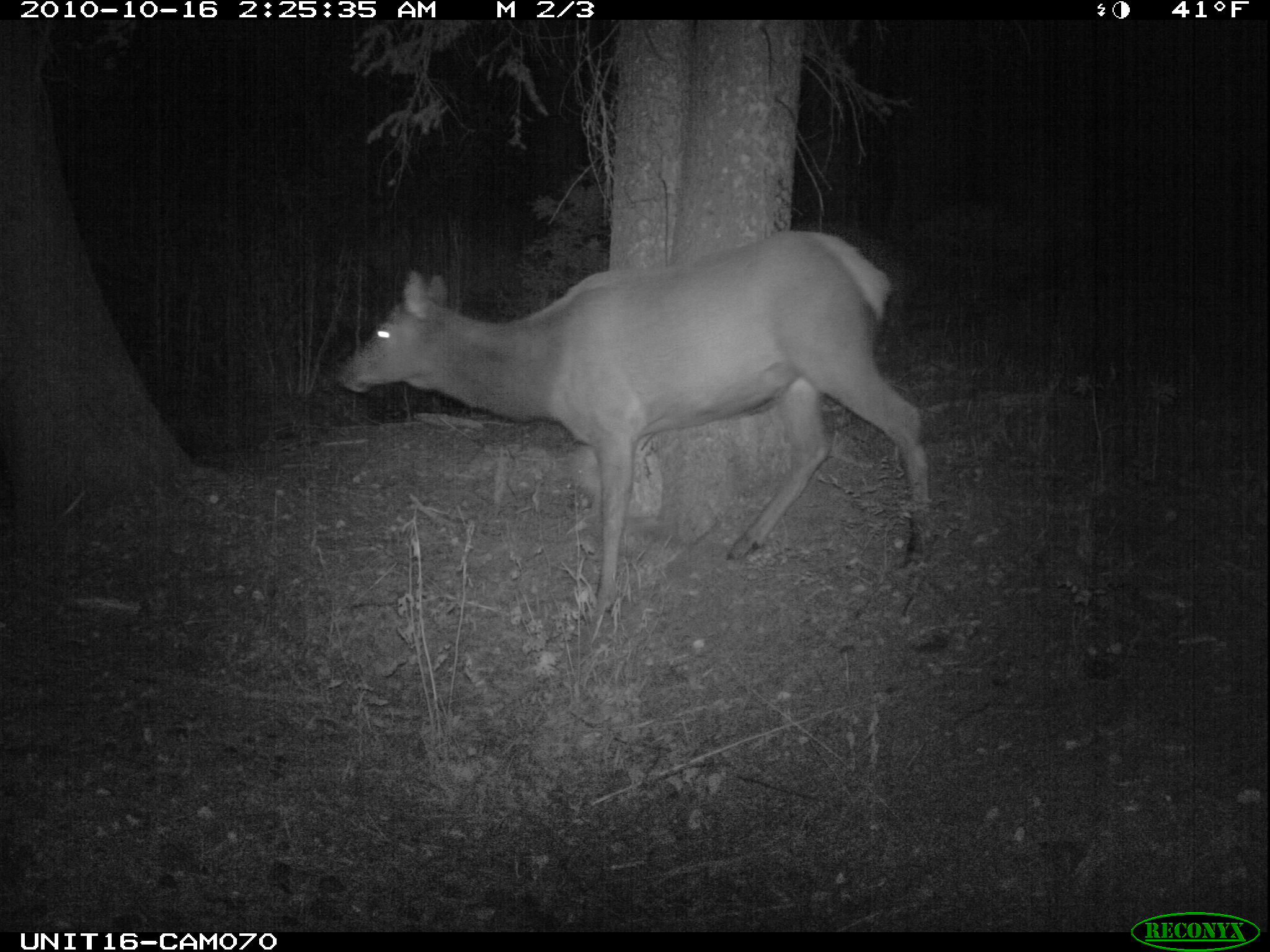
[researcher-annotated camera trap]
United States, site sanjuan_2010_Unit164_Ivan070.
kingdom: Animalia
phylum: Chordata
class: Mammalia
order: Artiodactyla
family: Cervidae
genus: Cervus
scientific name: Cervus elaphus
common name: red deer